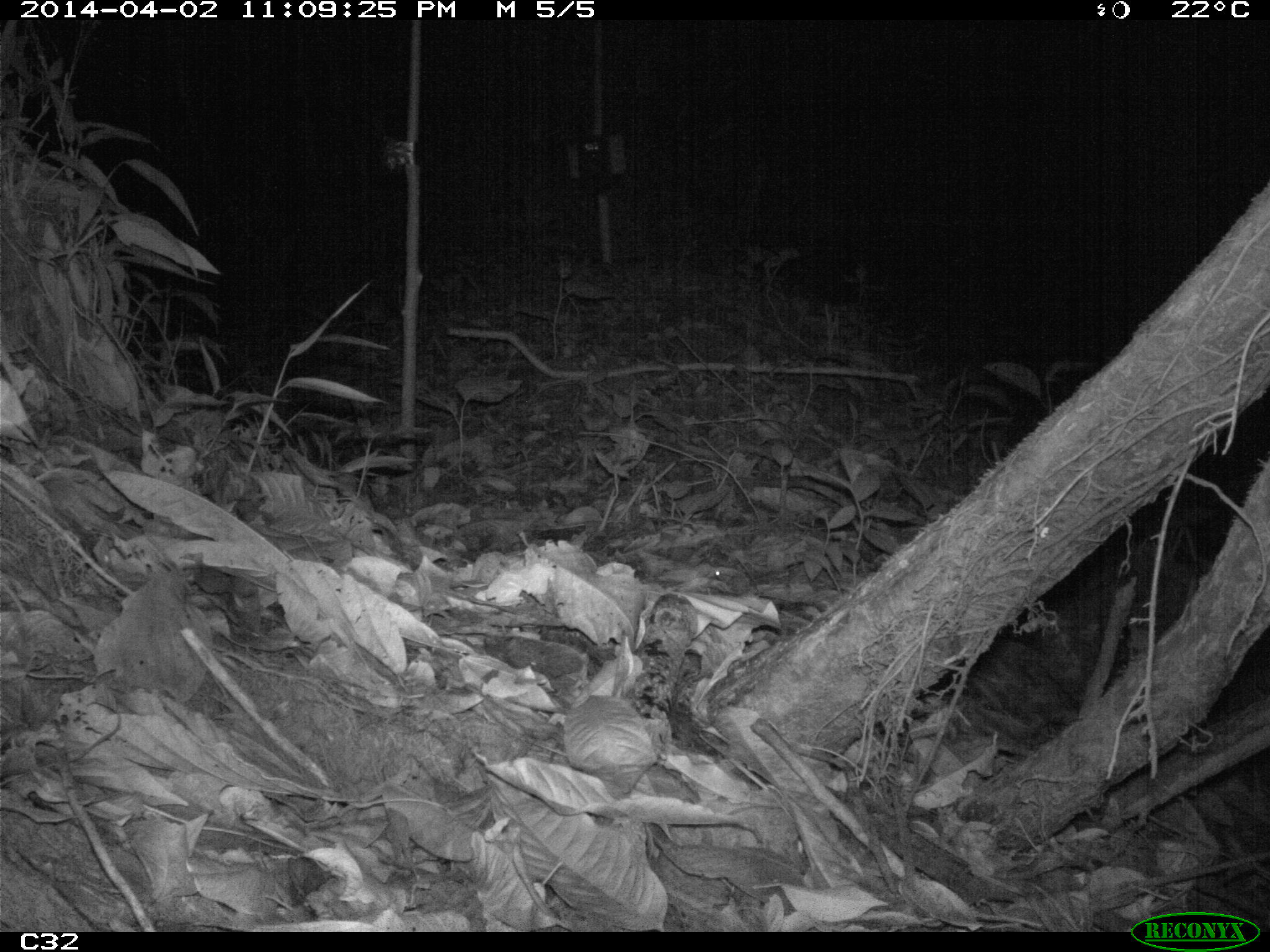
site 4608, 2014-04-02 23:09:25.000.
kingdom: Animalia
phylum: Chordata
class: Mammalia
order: Didelphimorphia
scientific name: Didelphimorphia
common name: opossum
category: unknown opossum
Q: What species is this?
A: Unknown opossum (opossum) (Didelphimorphia).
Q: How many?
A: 1.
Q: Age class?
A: Adult.